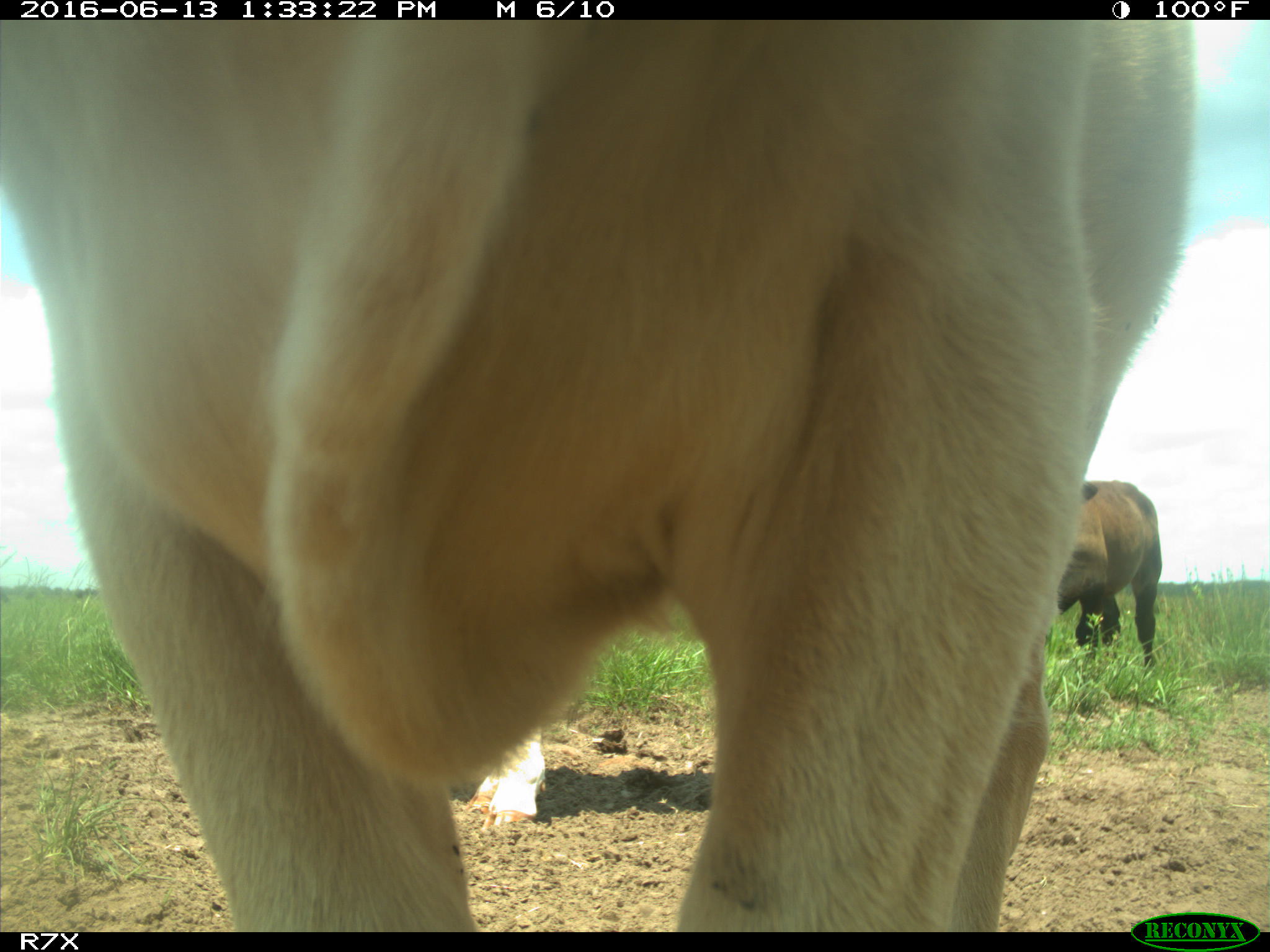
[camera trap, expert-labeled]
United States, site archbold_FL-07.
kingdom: Animalia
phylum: Chordata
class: Mammalia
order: Artiodactyla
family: Bovidae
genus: Bos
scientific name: Bos taurus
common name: domestic cow